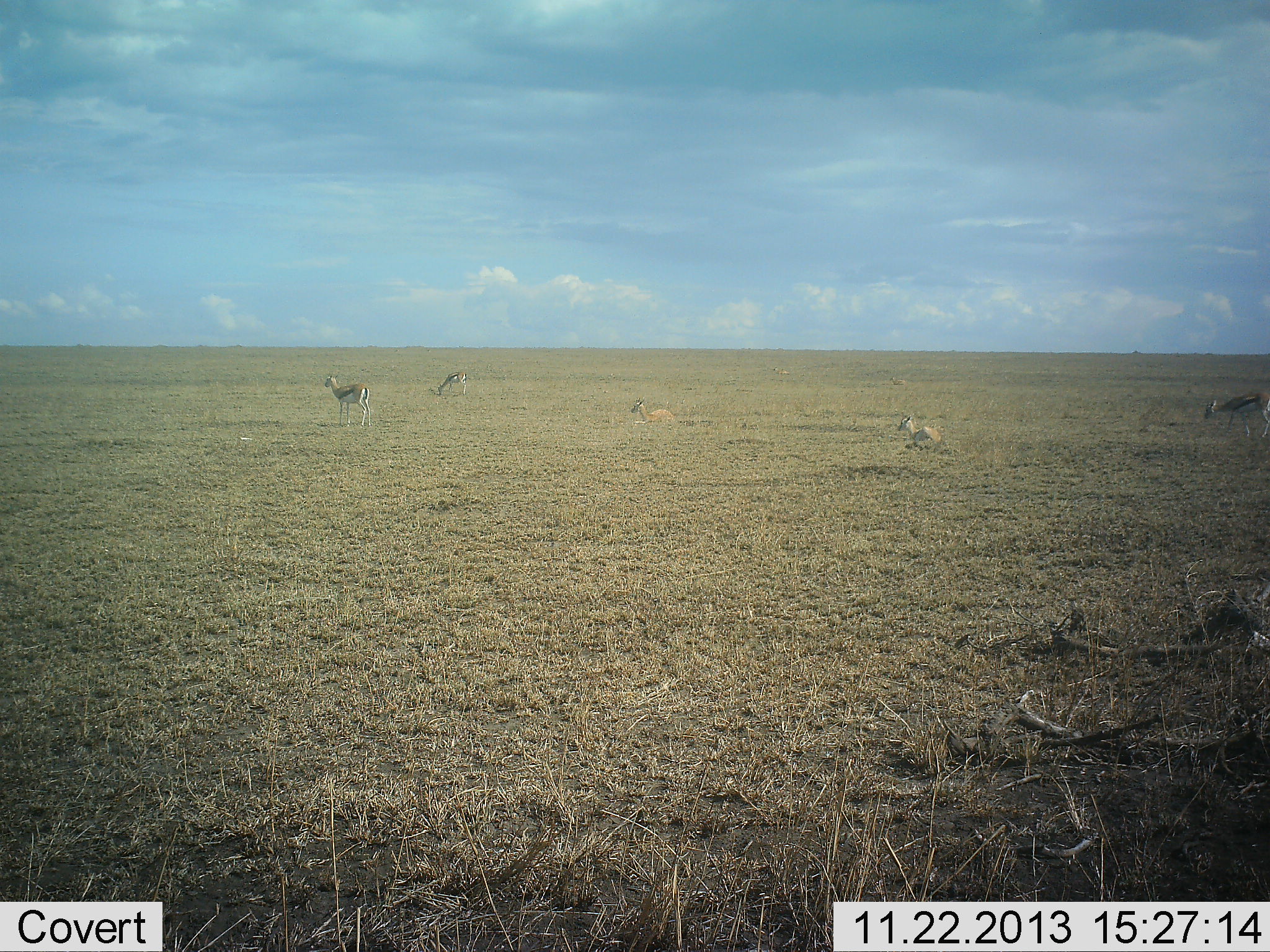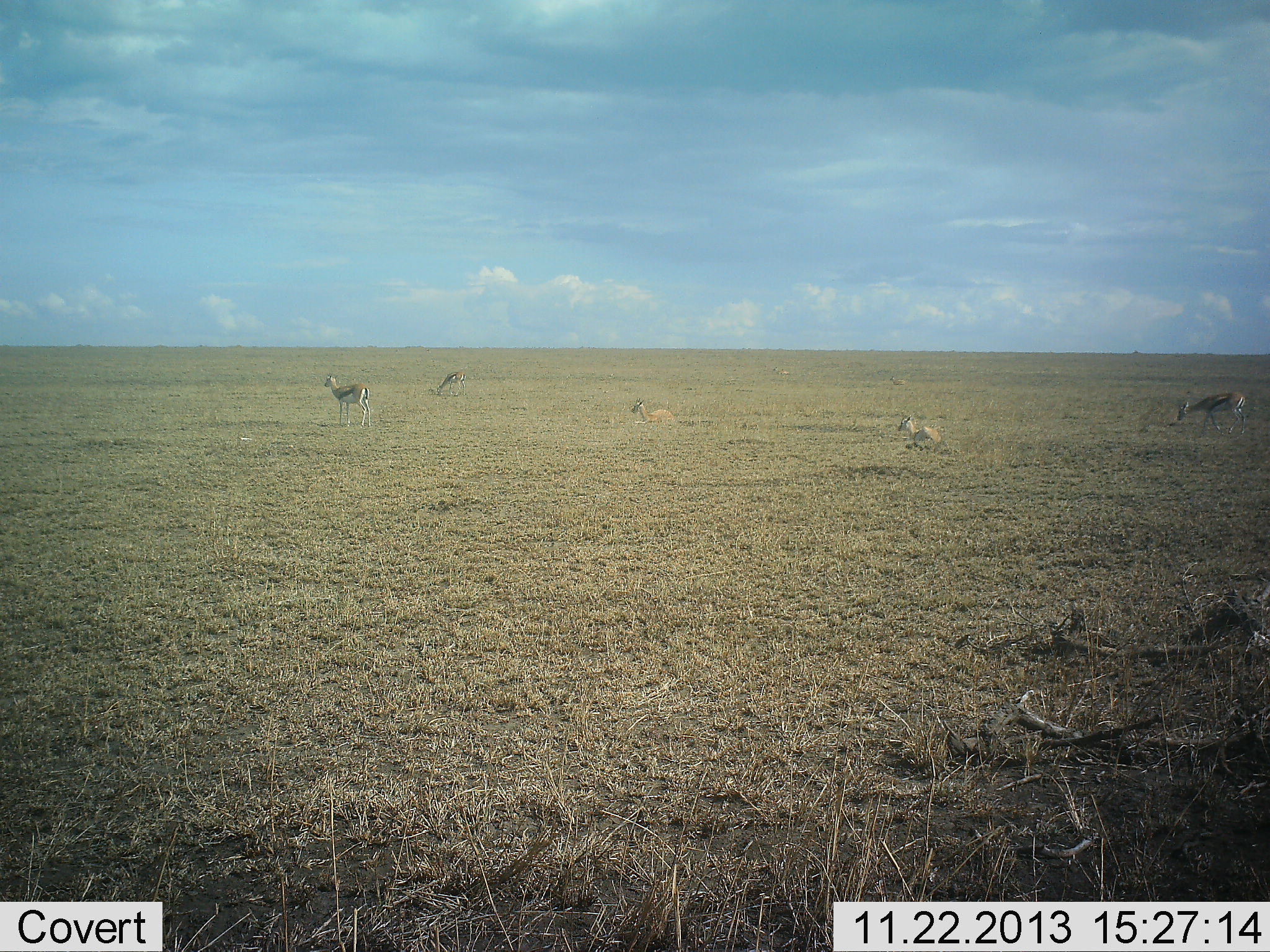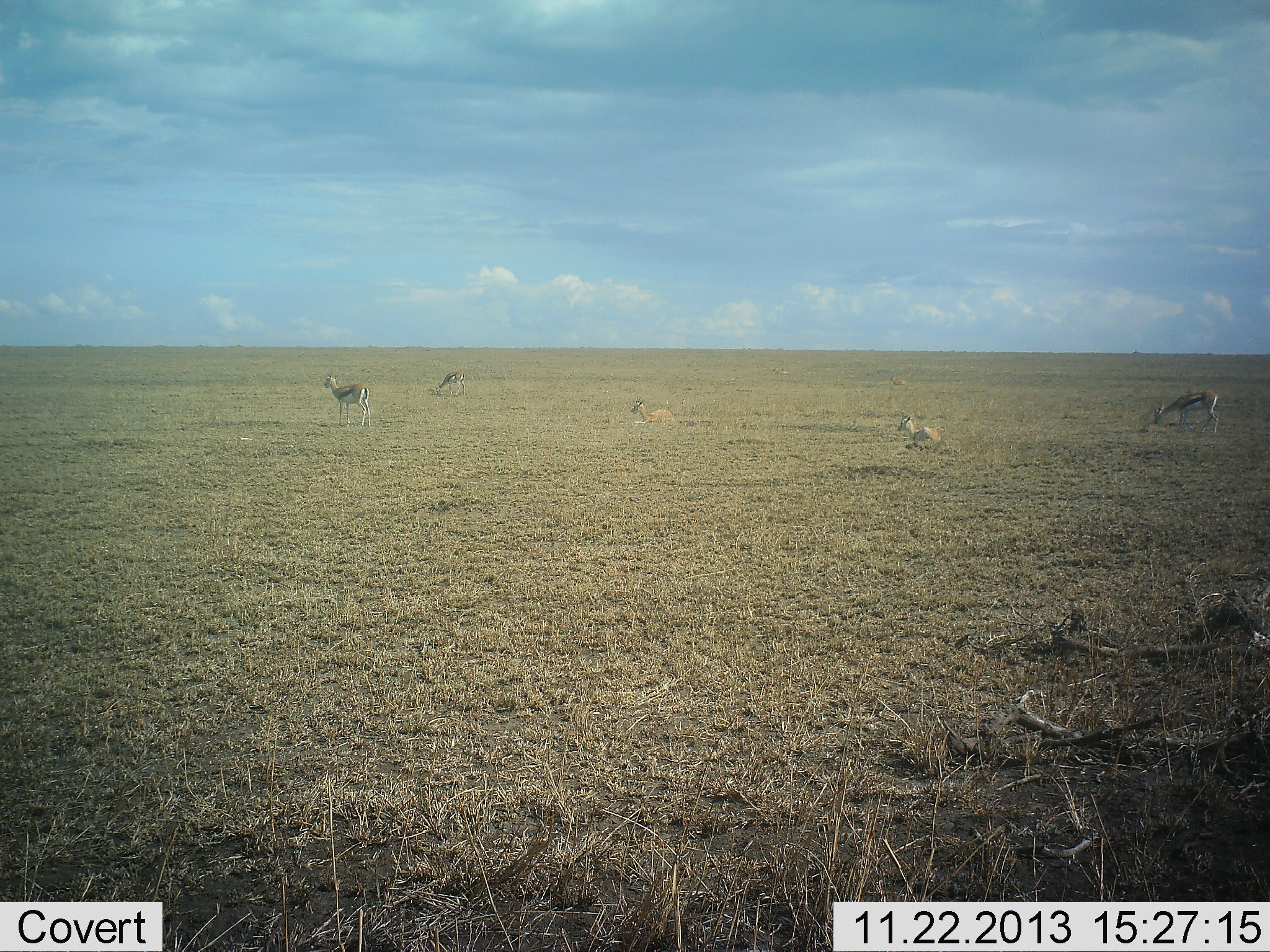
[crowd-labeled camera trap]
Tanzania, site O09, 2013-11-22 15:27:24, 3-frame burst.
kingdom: Animalia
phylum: Chordata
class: Mammalia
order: Artiodactyla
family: Bovidae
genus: Eudorcas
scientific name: Eudorcas thomsonii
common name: thomson's gazelle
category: gazellethomsons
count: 5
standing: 83%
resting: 78%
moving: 42%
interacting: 0%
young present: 3%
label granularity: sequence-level